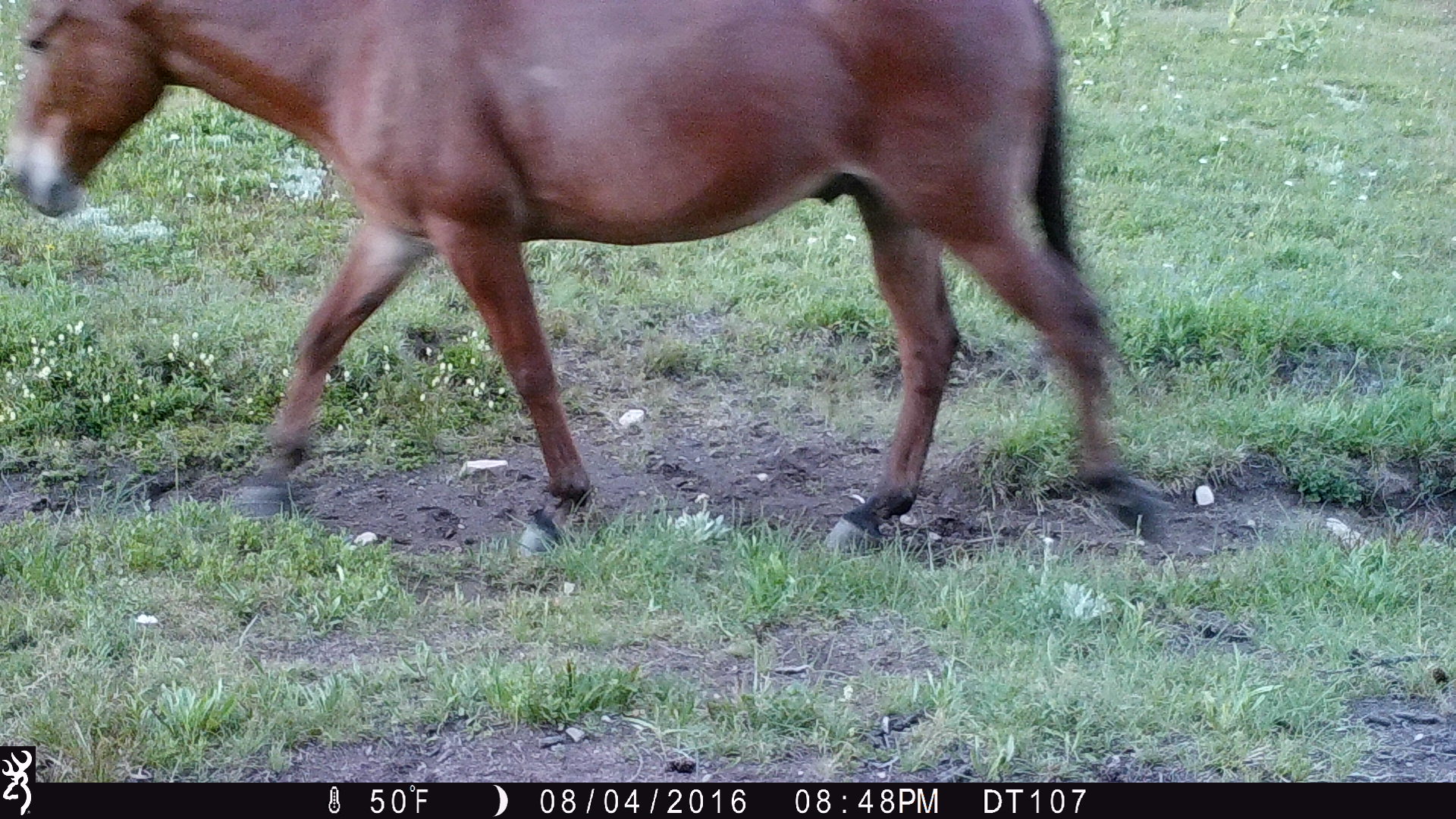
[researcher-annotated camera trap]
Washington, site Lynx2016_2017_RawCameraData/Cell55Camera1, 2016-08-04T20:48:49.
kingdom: Animalia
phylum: Chordata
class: Mammalia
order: Perissodactyla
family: Equidae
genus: Equus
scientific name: Equus caballus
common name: domestic horse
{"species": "domestic horse (Equus caballus)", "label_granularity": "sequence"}